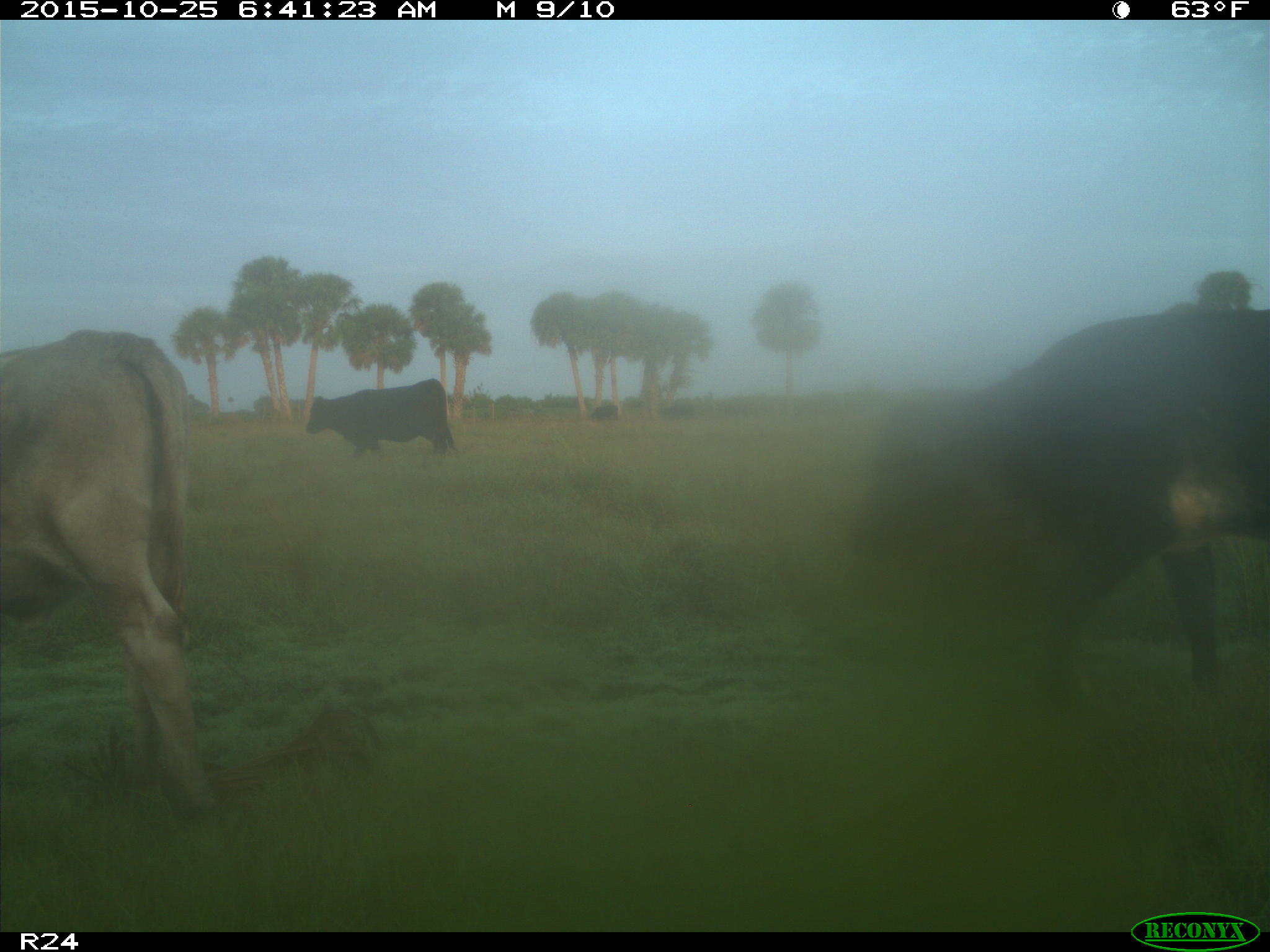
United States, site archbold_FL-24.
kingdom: Animalia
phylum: Chordata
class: Mammalia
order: Artiodactyla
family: Bovidae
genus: Bos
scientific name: Bos taurus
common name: domestic cow